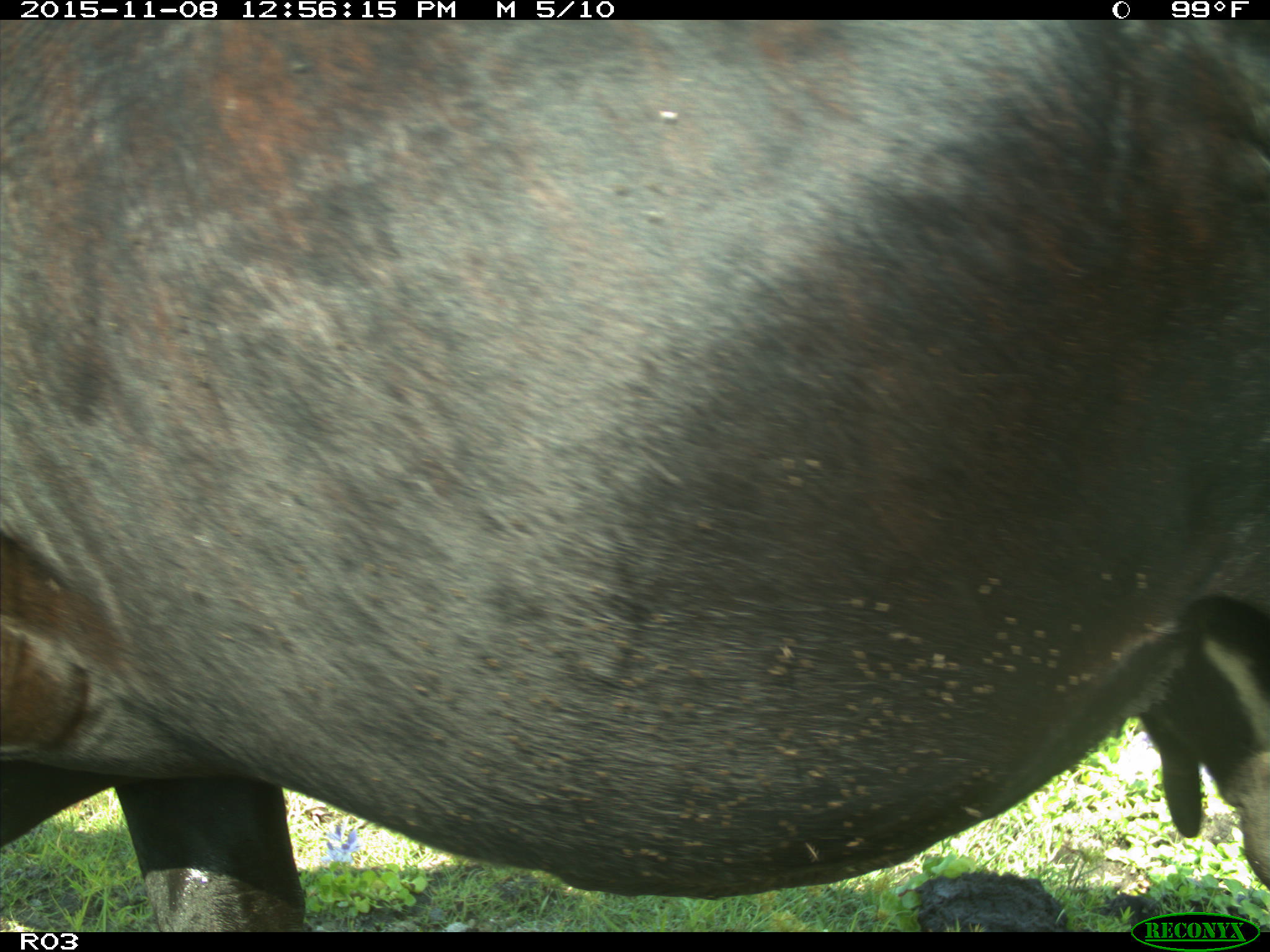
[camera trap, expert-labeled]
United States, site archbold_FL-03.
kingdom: Animalia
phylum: Chordata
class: Mammalia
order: Artiodactyla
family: Bovidae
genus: Bos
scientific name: Bos taurus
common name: domestic cow